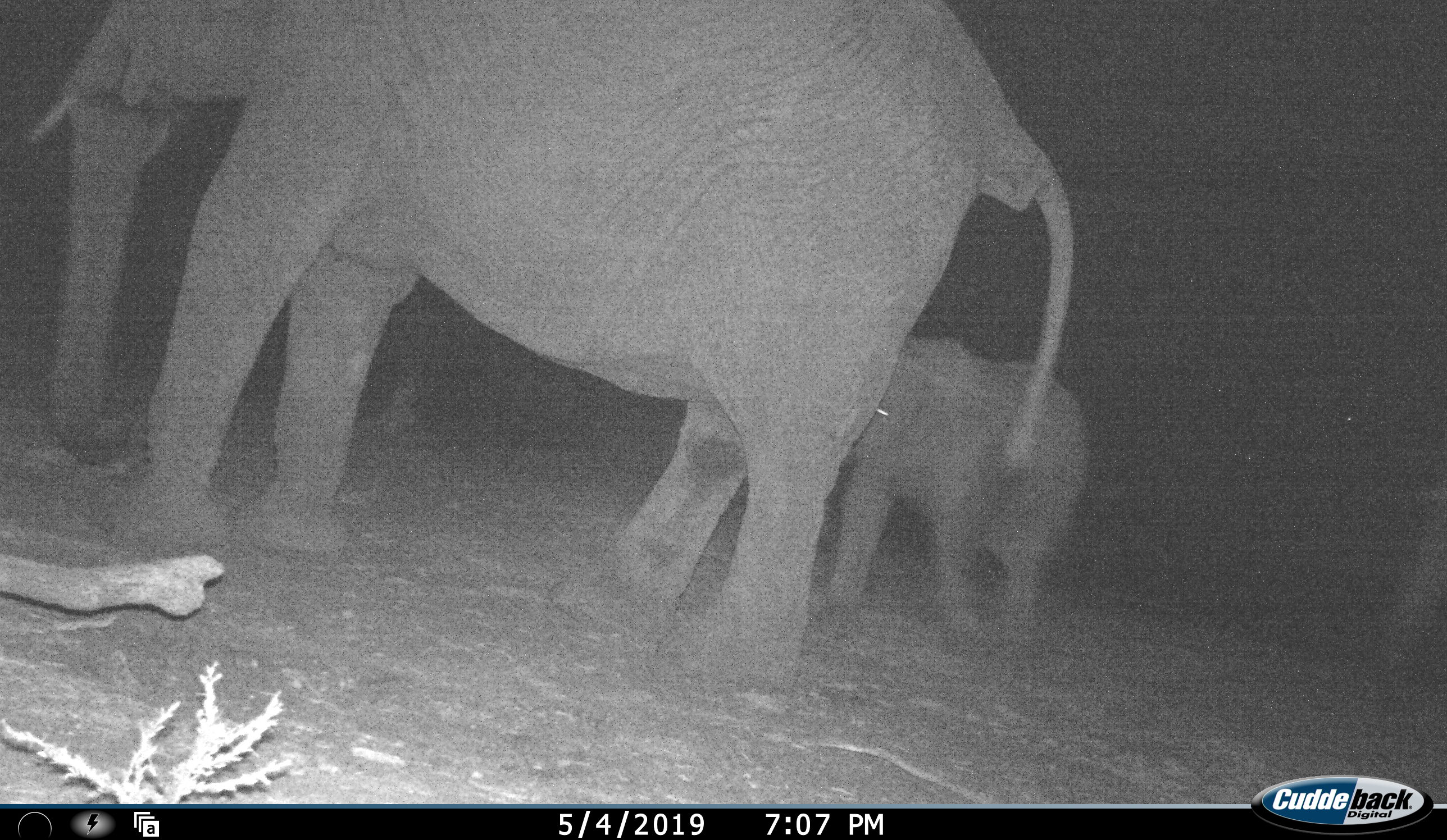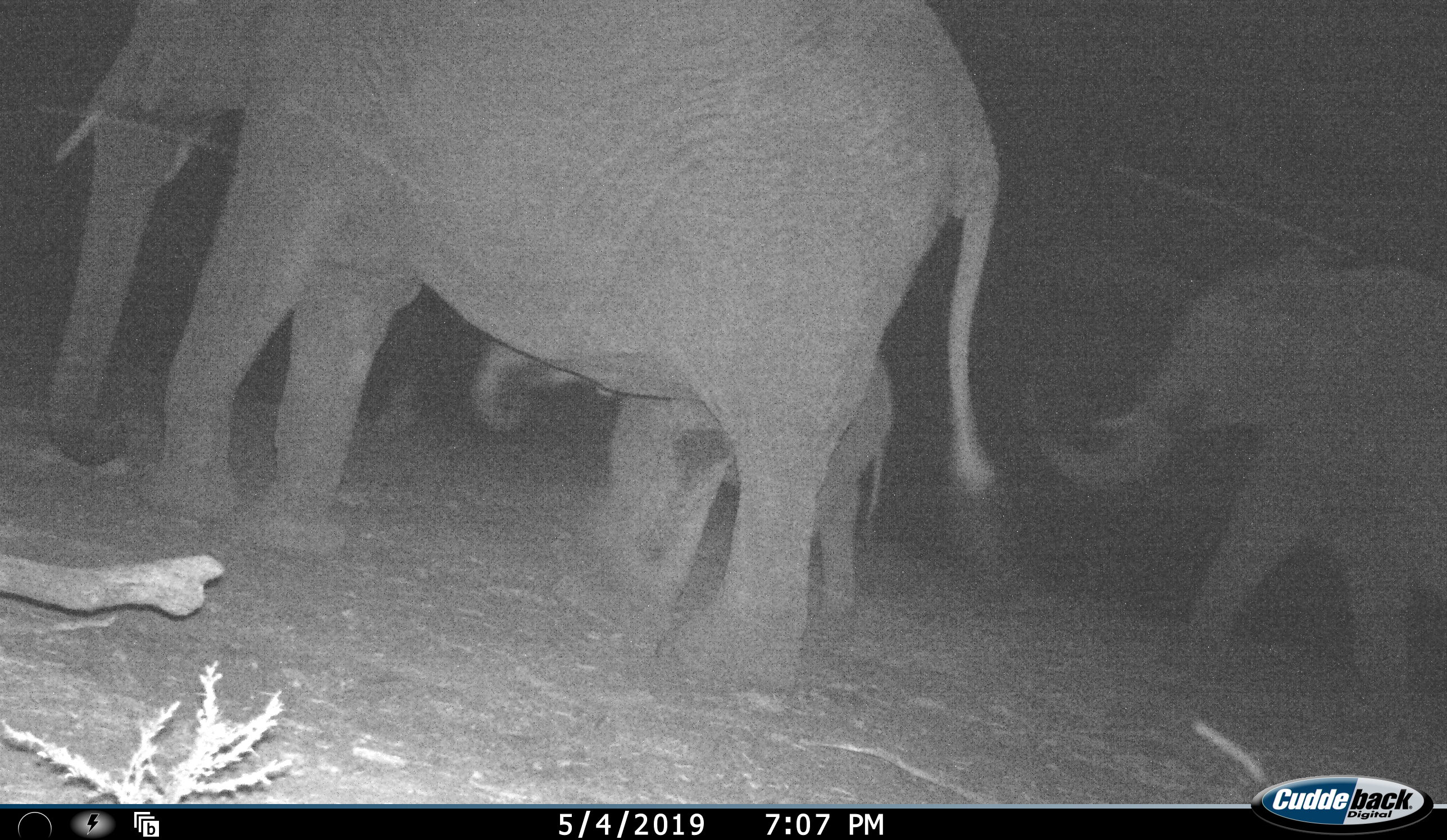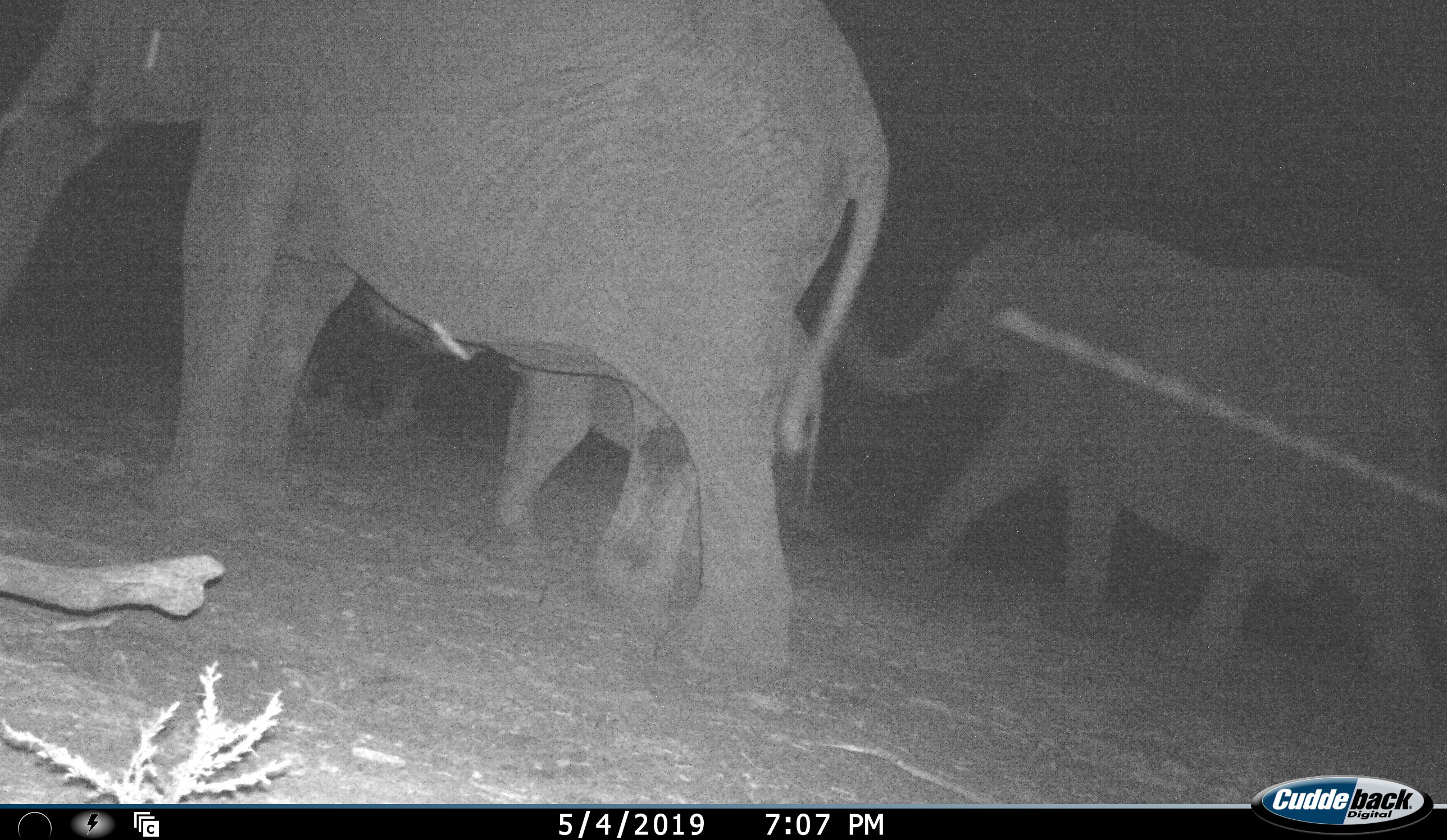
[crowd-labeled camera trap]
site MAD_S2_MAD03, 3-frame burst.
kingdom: Animalia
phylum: Chordata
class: Mammalia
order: Proboscidea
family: Elephantidae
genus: Loxodonta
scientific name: Loxodonta africana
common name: african bush elephant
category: elephant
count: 3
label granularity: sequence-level